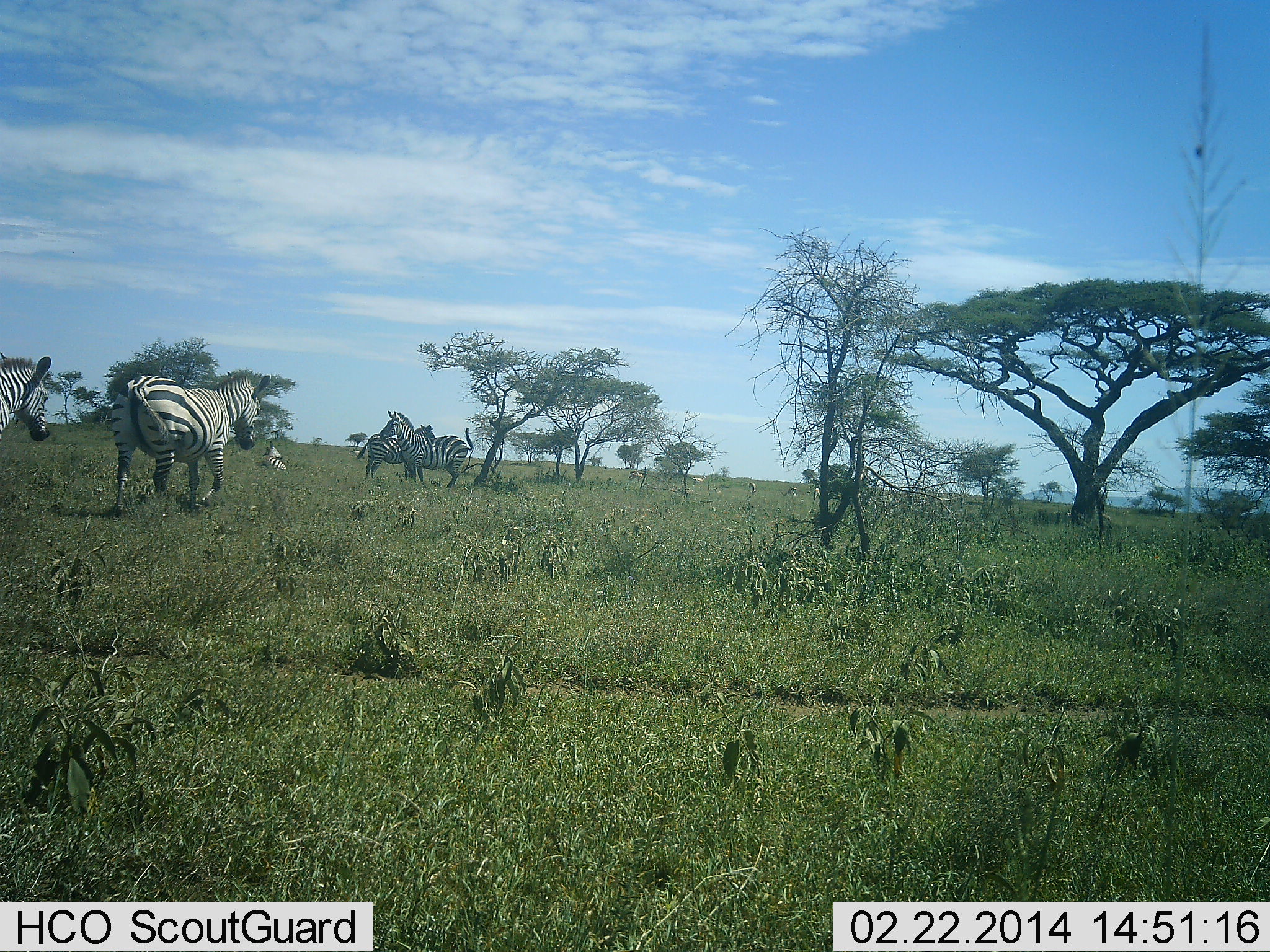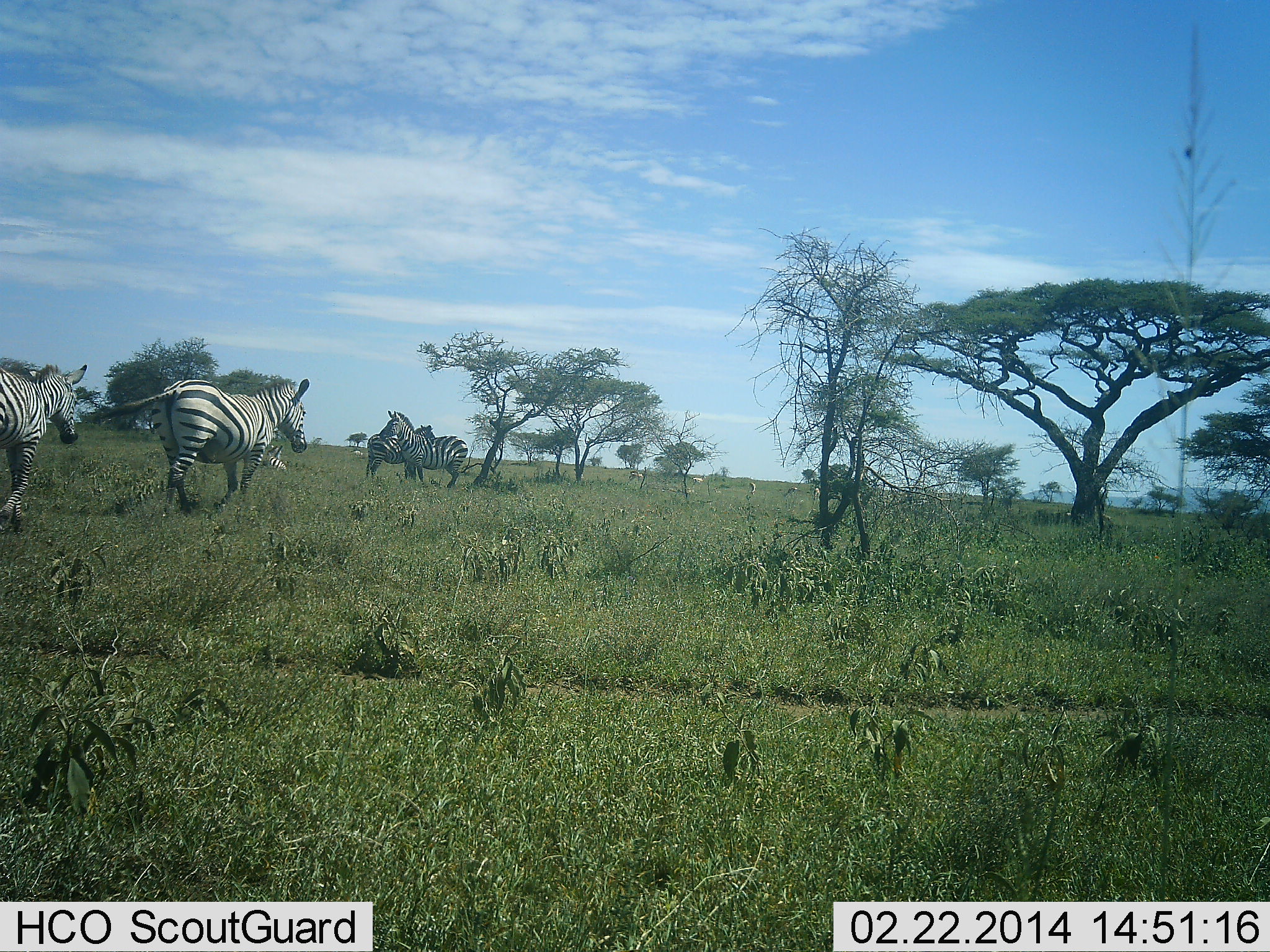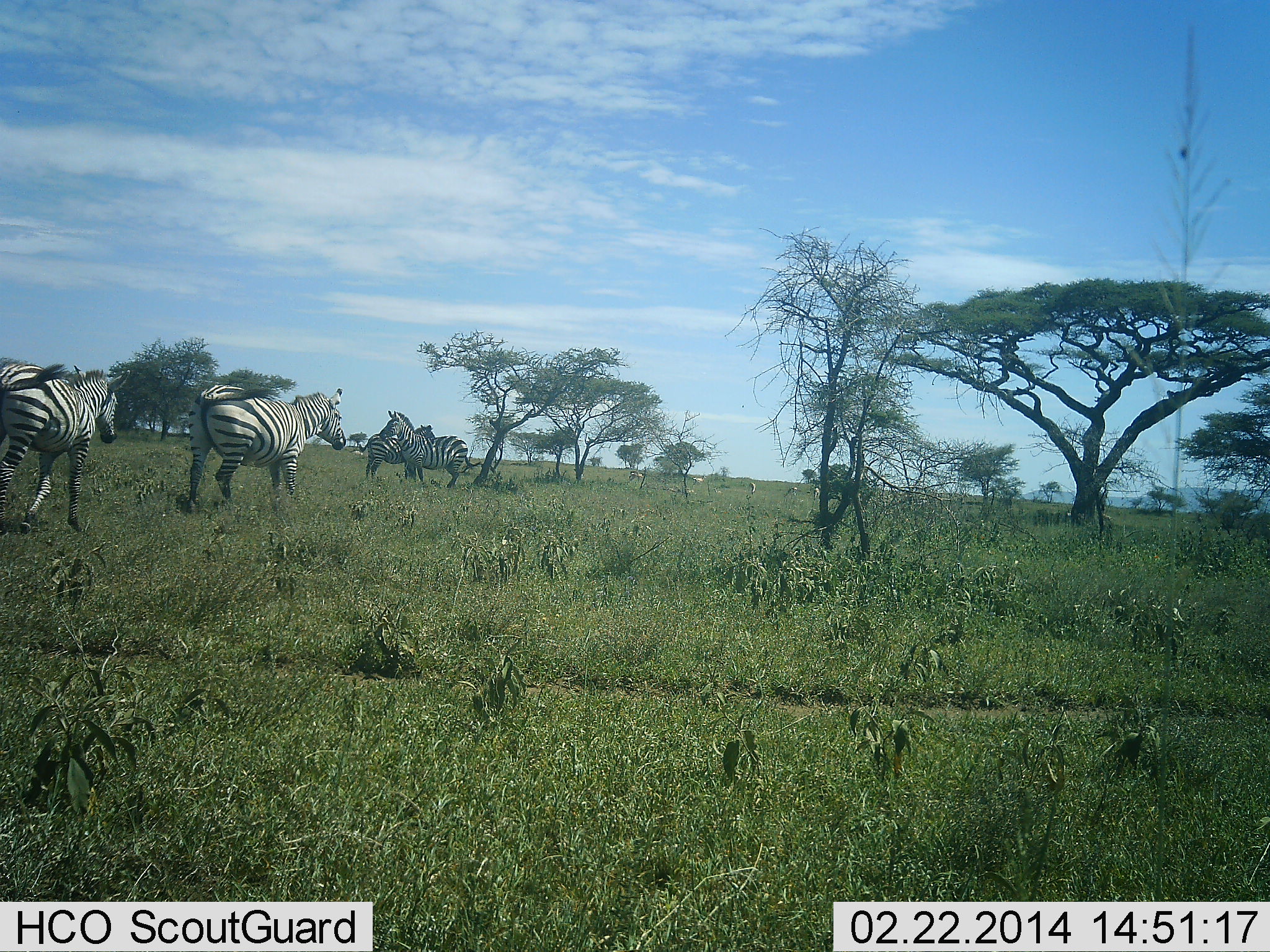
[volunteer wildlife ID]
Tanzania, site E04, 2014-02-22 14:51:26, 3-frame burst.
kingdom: Animalia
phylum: Chordata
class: Mammalia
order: Perissodactyla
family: Equidae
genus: Equus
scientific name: Equus quagga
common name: plains zebra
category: zebra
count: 5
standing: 40%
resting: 50%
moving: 80%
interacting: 0%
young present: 0%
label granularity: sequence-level